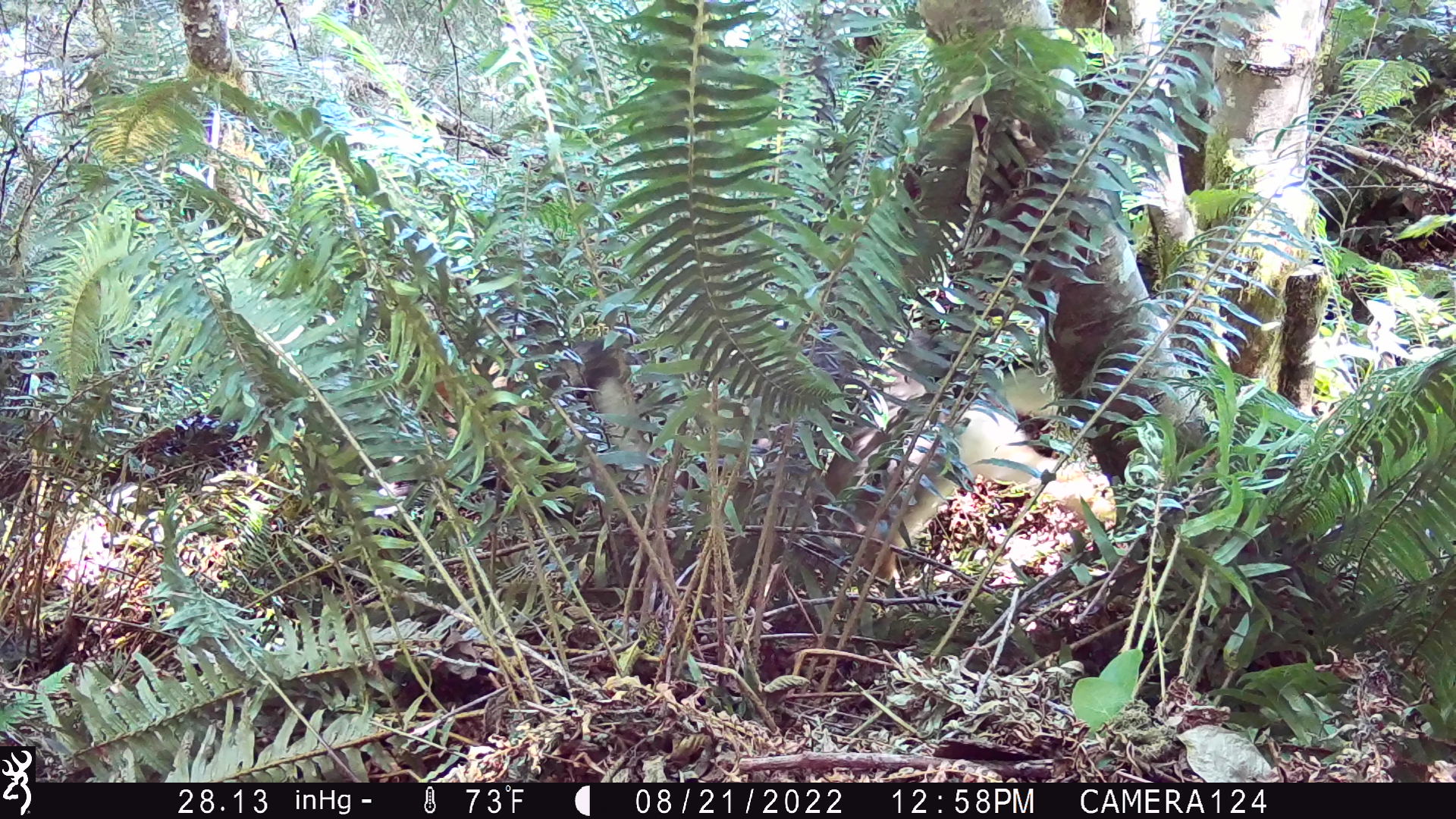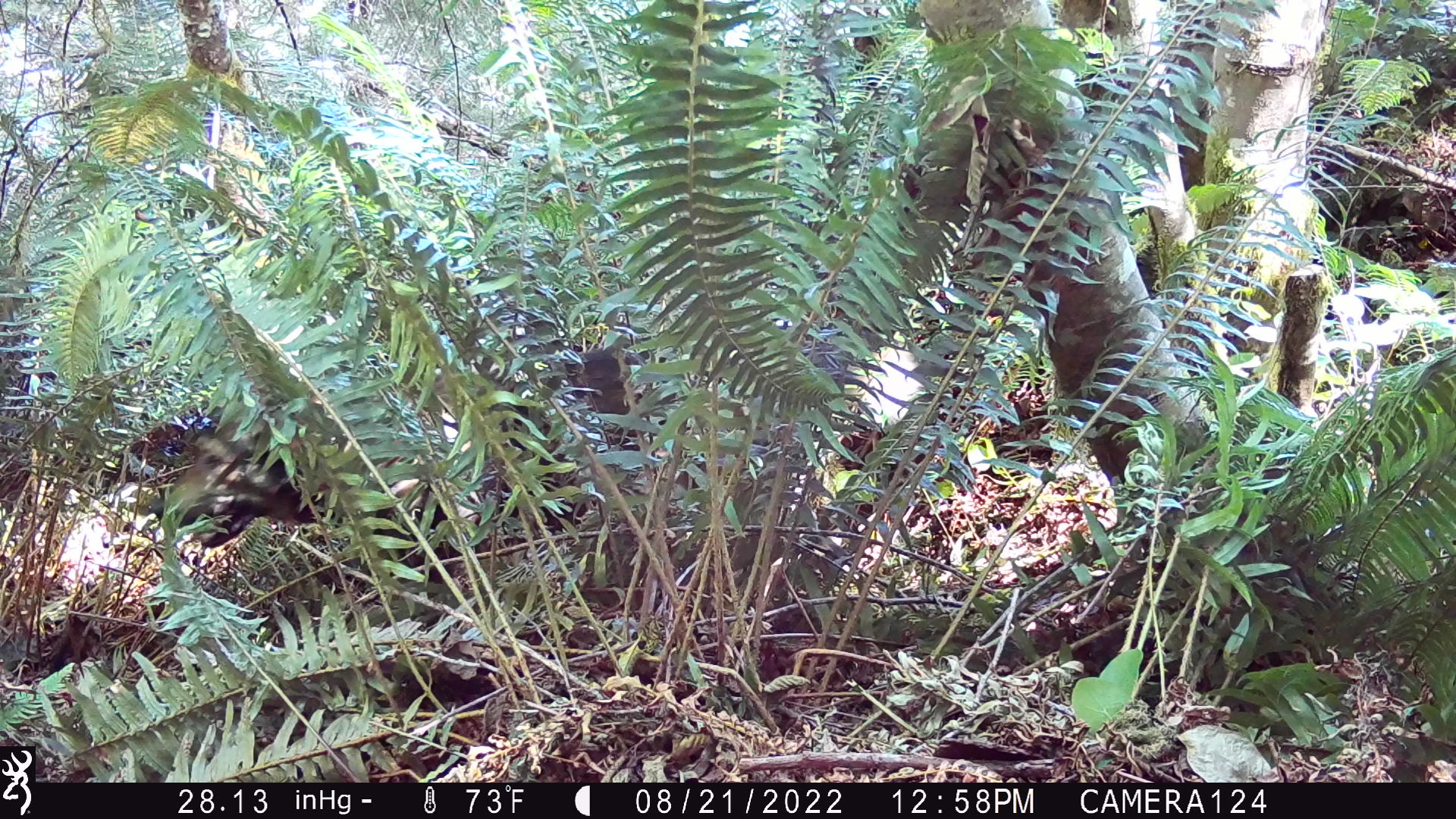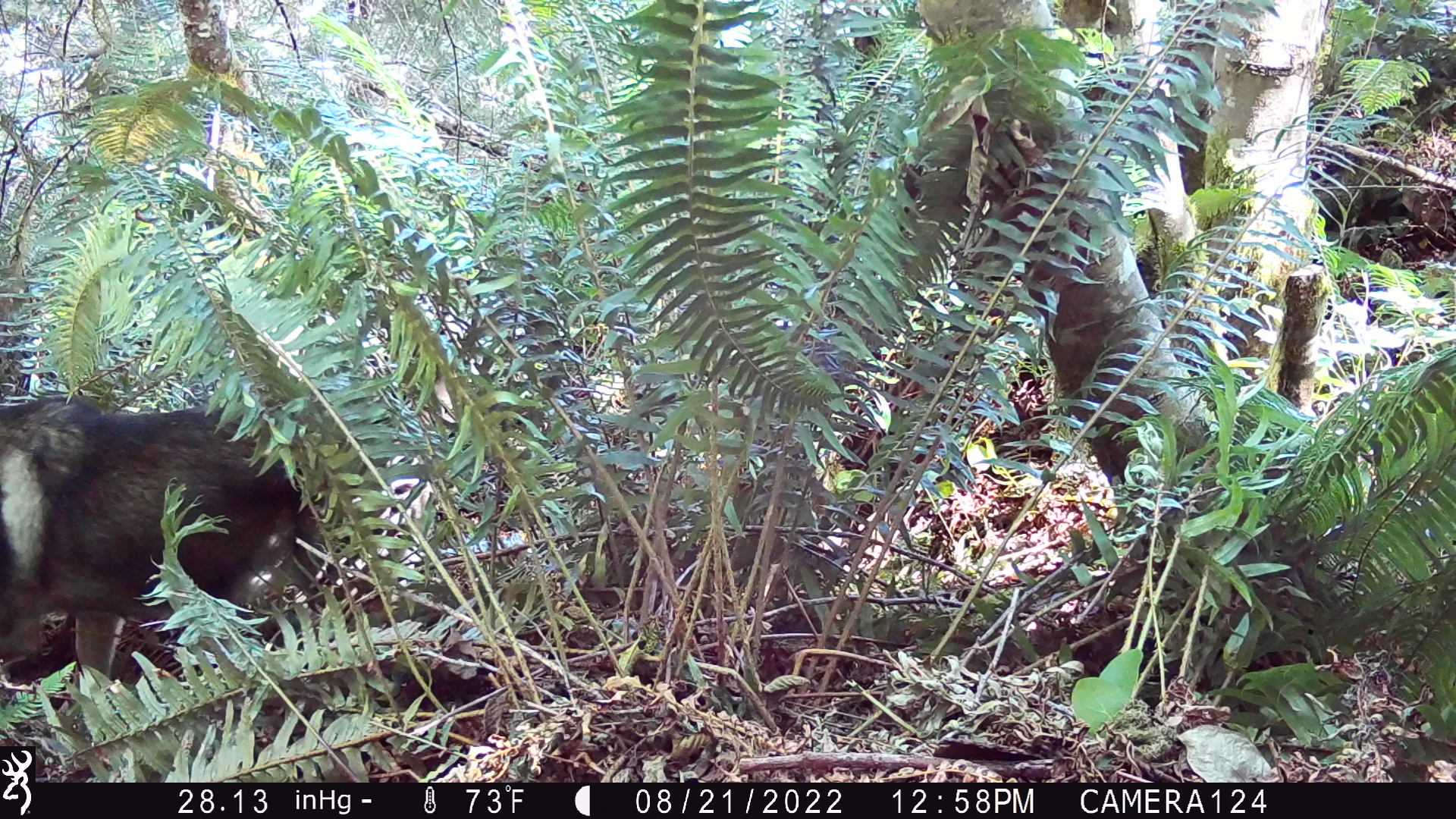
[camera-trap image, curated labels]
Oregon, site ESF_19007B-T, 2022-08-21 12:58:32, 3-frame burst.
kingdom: Animalia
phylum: Chordata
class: Mammalia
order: Carnivora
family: Canidae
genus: Canis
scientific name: Canis familiaris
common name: domestic dog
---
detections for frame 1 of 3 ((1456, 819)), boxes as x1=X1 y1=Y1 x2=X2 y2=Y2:
domestic dog: x1=543 y1=274 x2=1107 y2=605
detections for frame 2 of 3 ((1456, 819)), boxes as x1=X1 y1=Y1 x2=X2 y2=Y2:
domestic dog: x1=133 y1=340 x2=705 y2=637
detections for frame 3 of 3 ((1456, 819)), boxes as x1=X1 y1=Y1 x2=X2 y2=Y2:
domestic dog: x1=0 y1=385 x2=438 y2=713